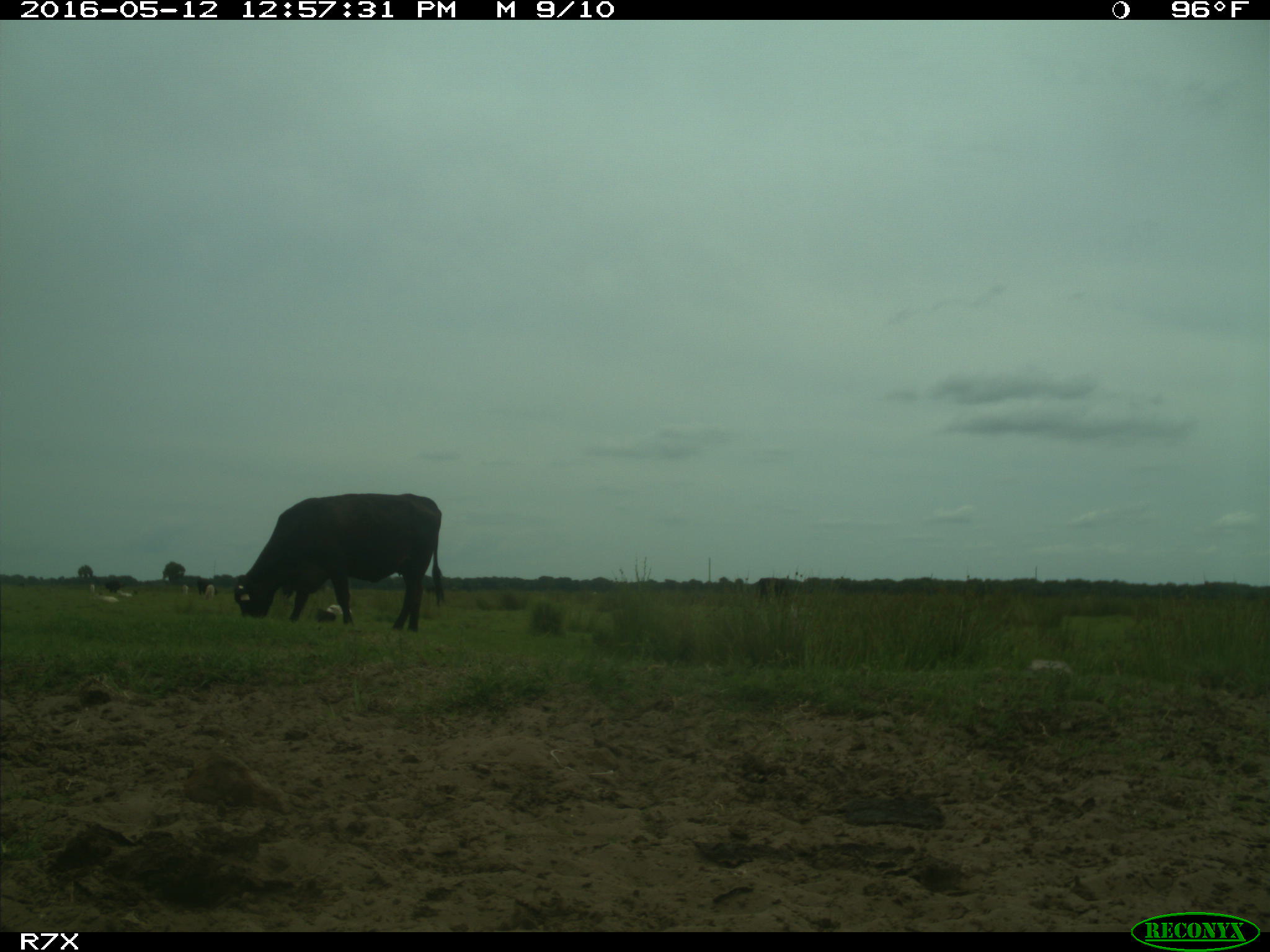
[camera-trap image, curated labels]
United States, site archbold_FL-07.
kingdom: Animalia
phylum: Chordata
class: Mammalia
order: Artiodactyla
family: Bovidae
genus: Bos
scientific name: Bos taurus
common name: domestic cow